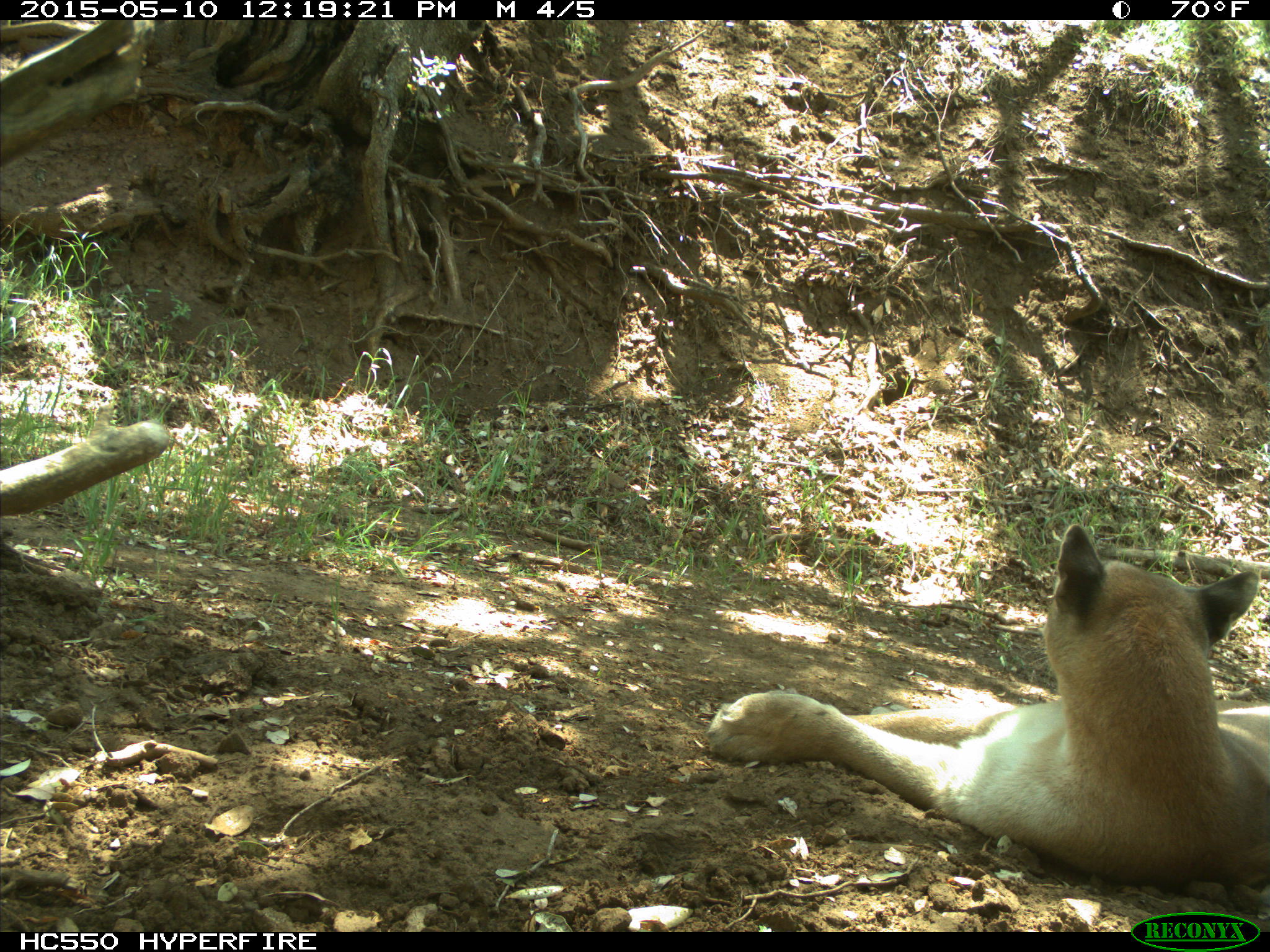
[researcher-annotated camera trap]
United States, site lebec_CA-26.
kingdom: Animalia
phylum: Chordata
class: Mammalia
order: Carnivora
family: Felidae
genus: Puma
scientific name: Puma concolor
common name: mountain lion